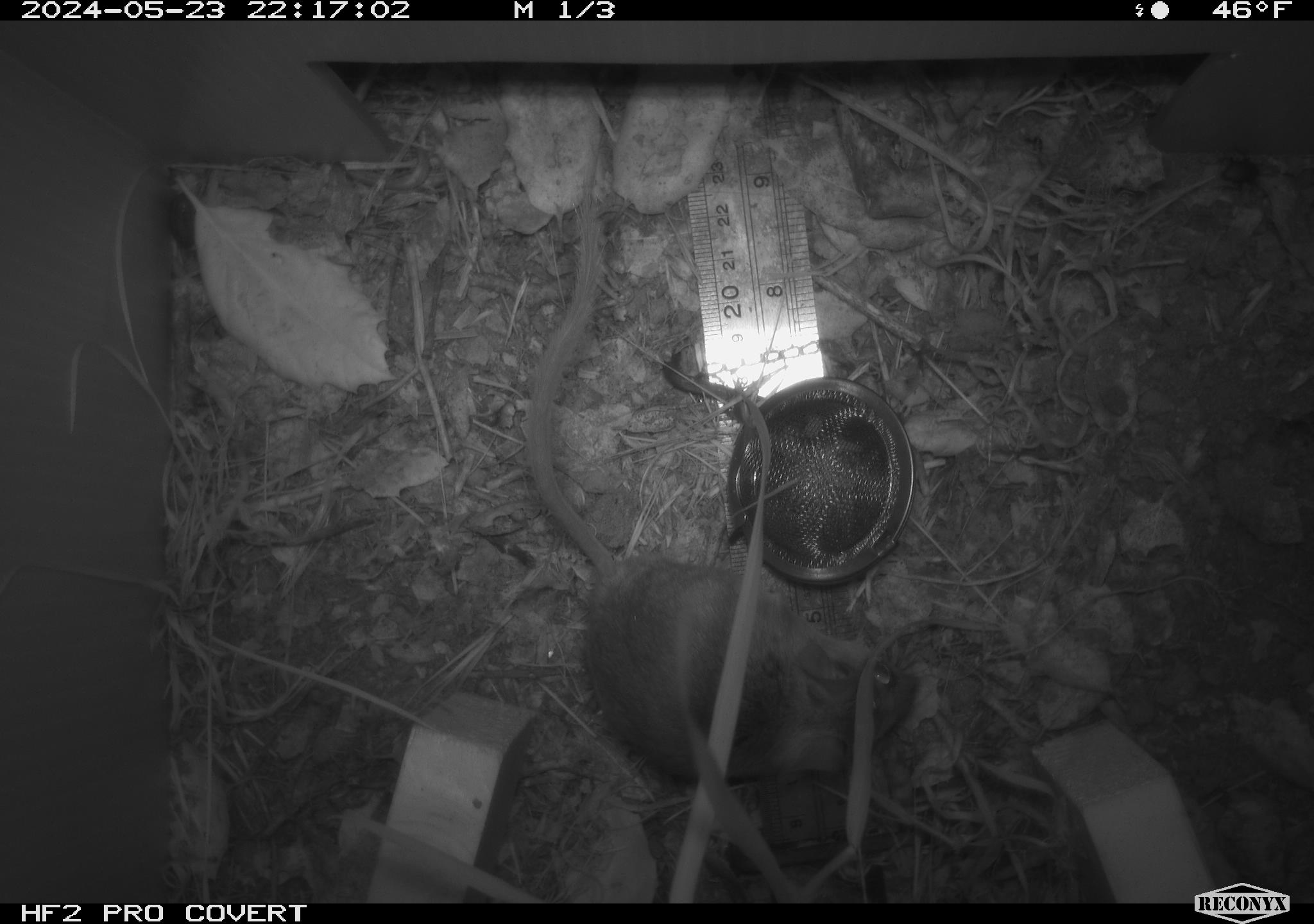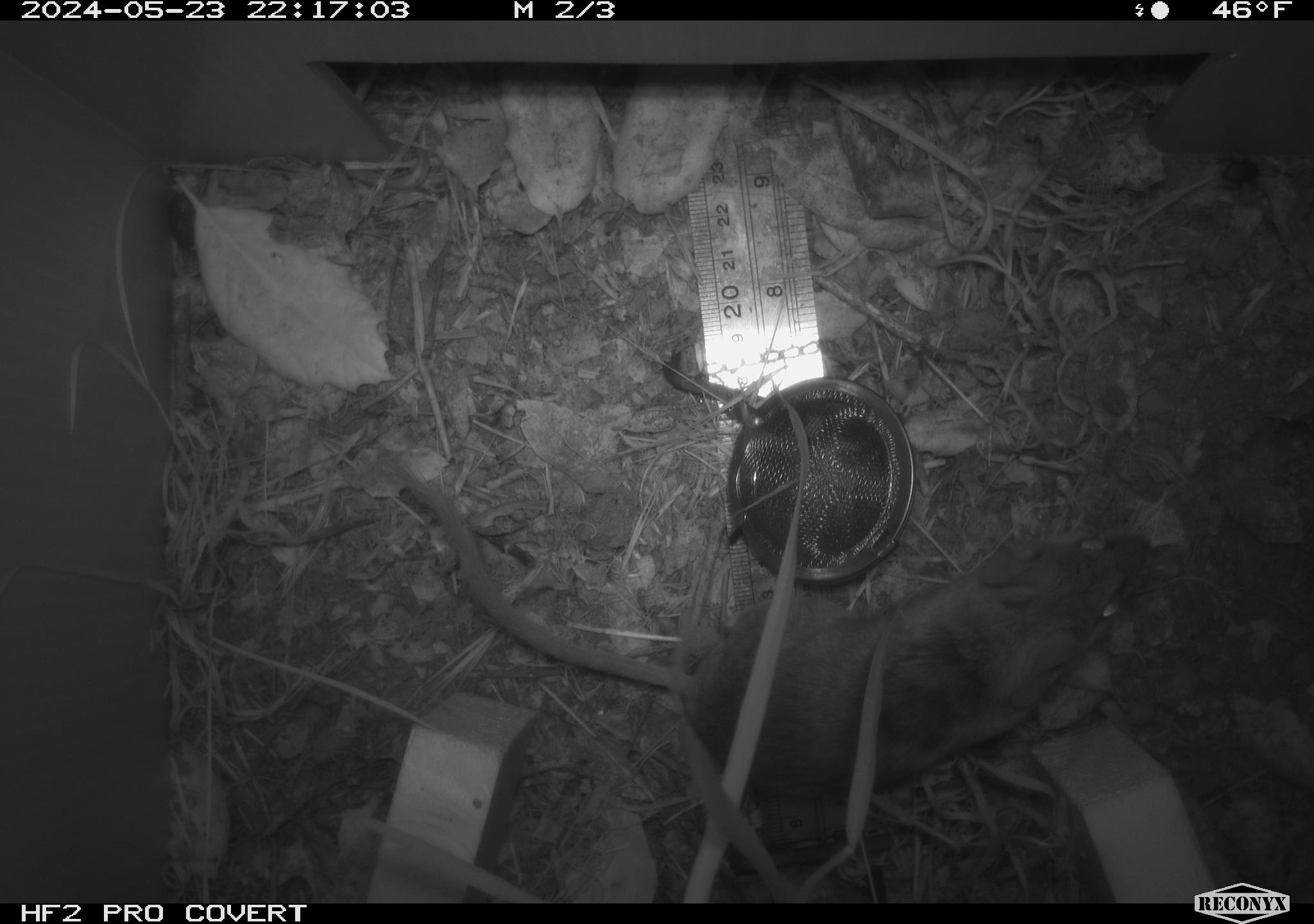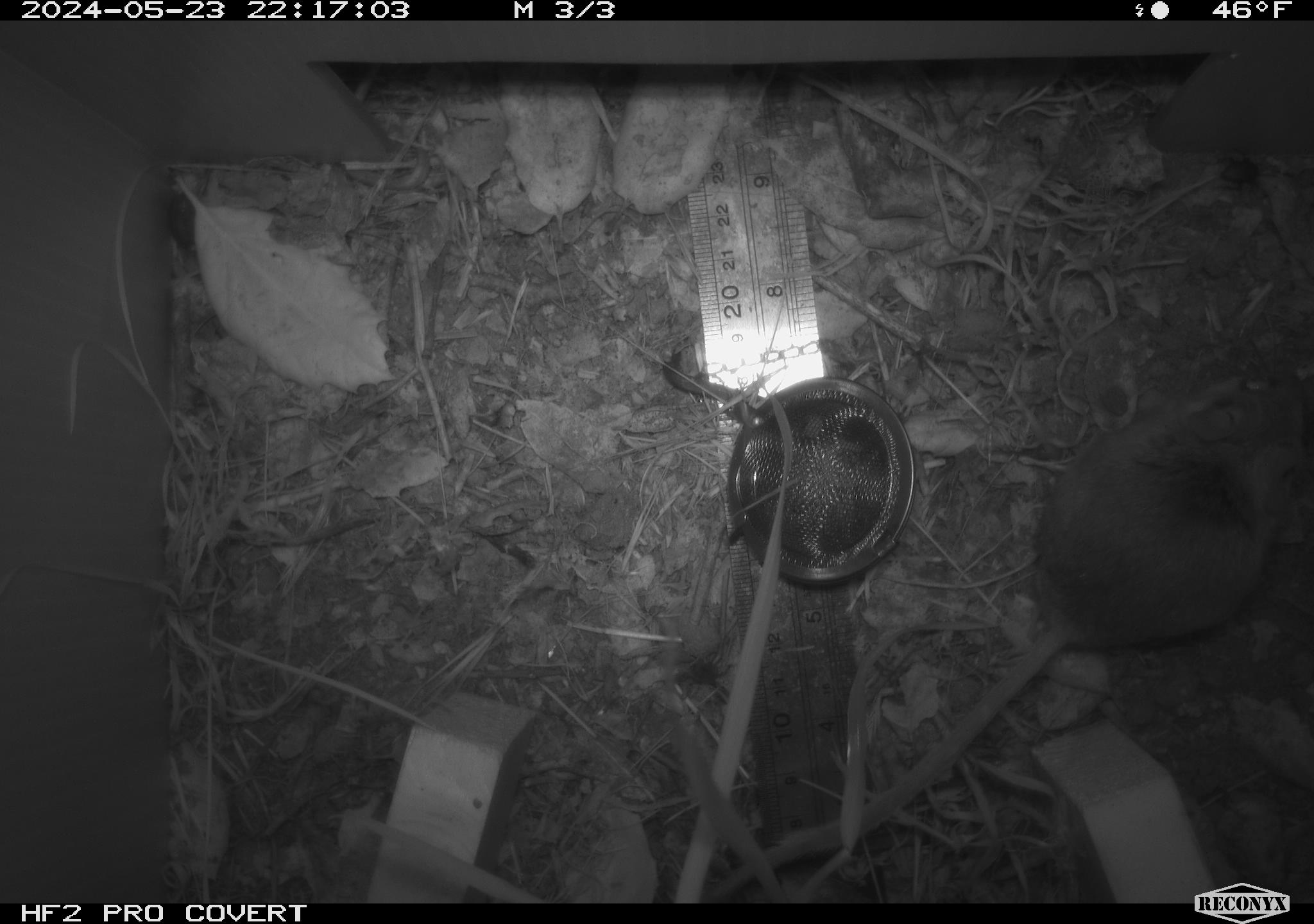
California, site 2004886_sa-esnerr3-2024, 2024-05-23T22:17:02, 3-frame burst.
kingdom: Animalia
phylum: Chordata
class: Mammalia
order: Rodentia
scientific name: Rodentia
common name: rodent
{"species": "rodent (Rodentia)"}